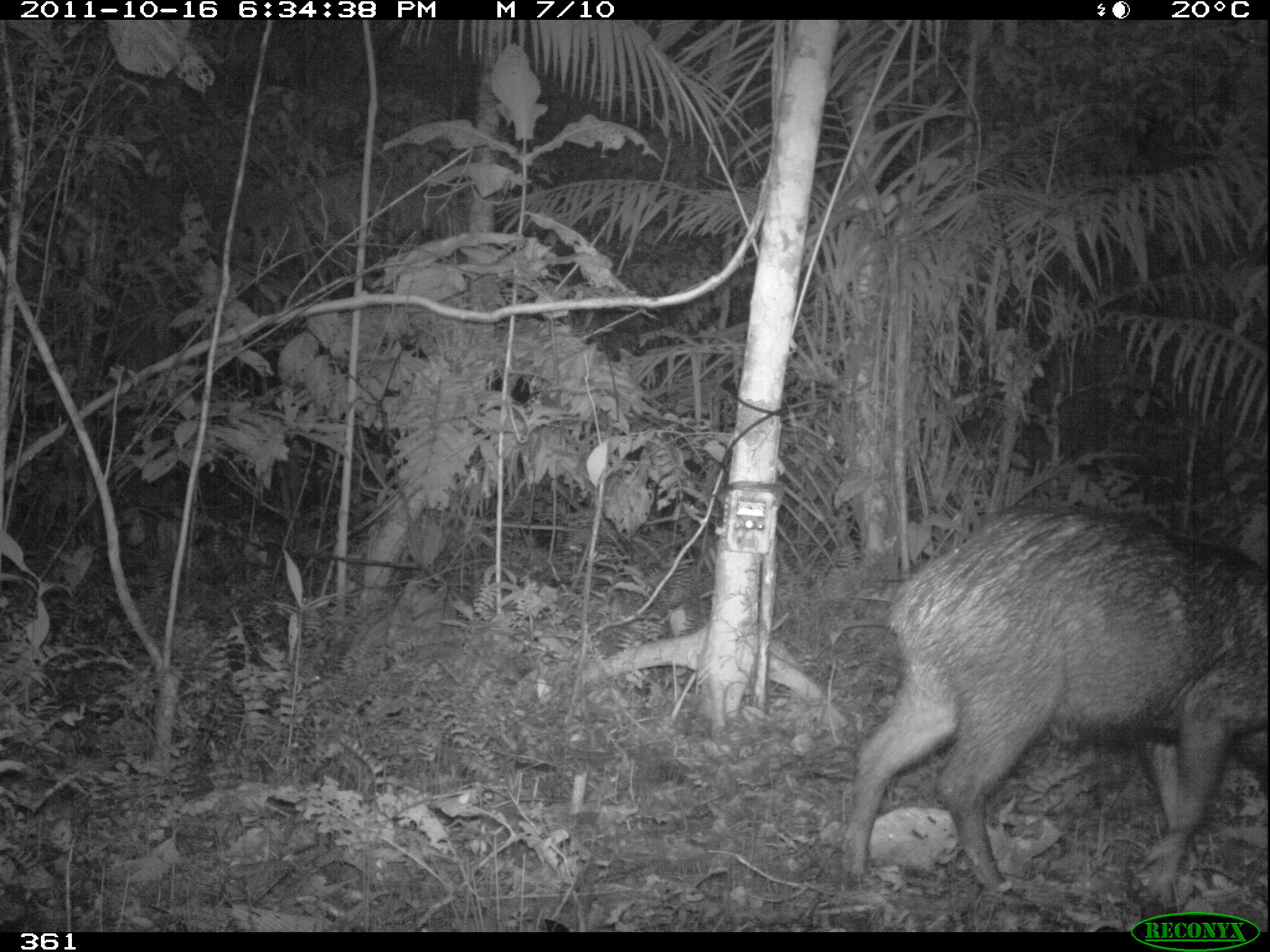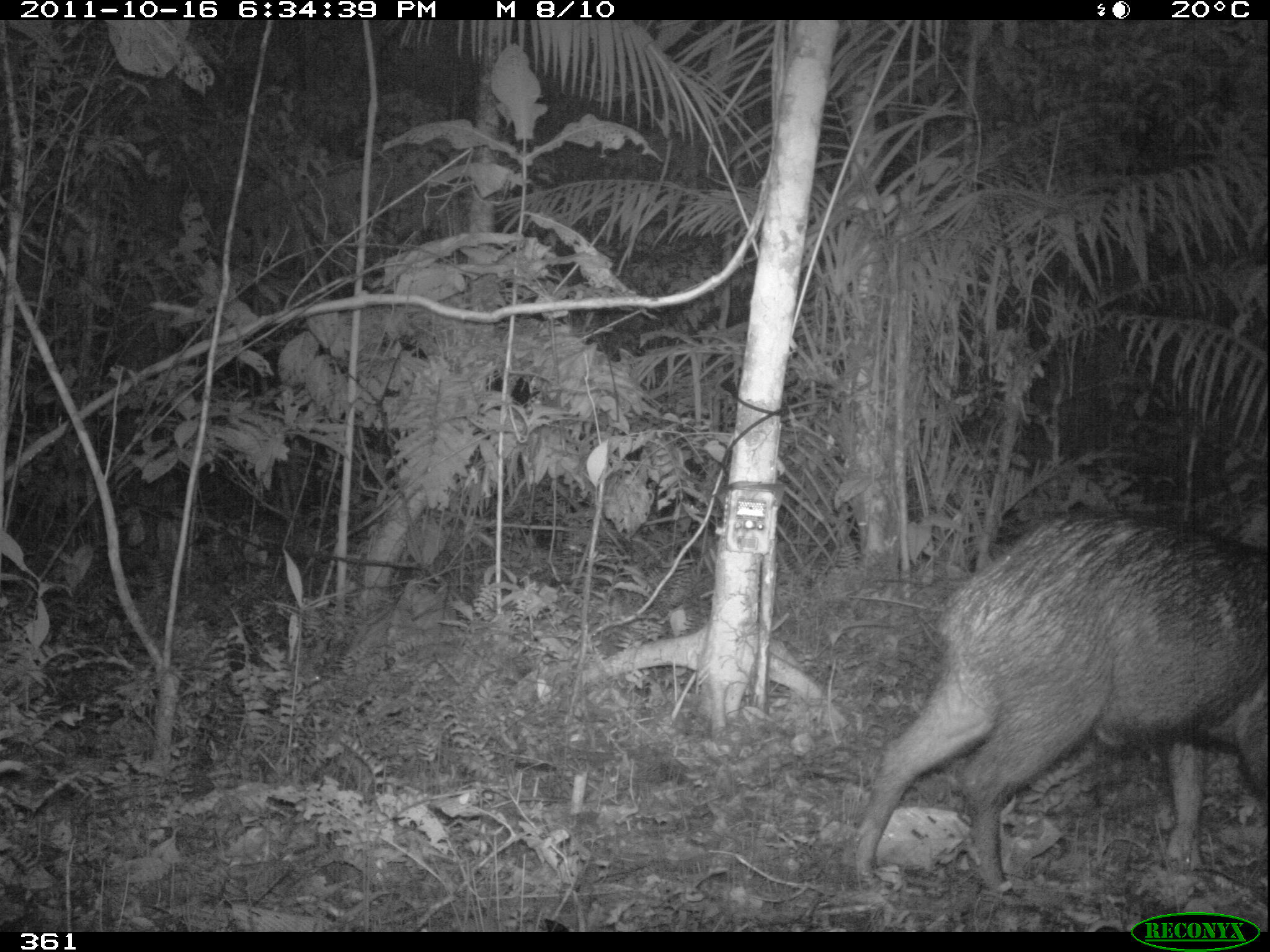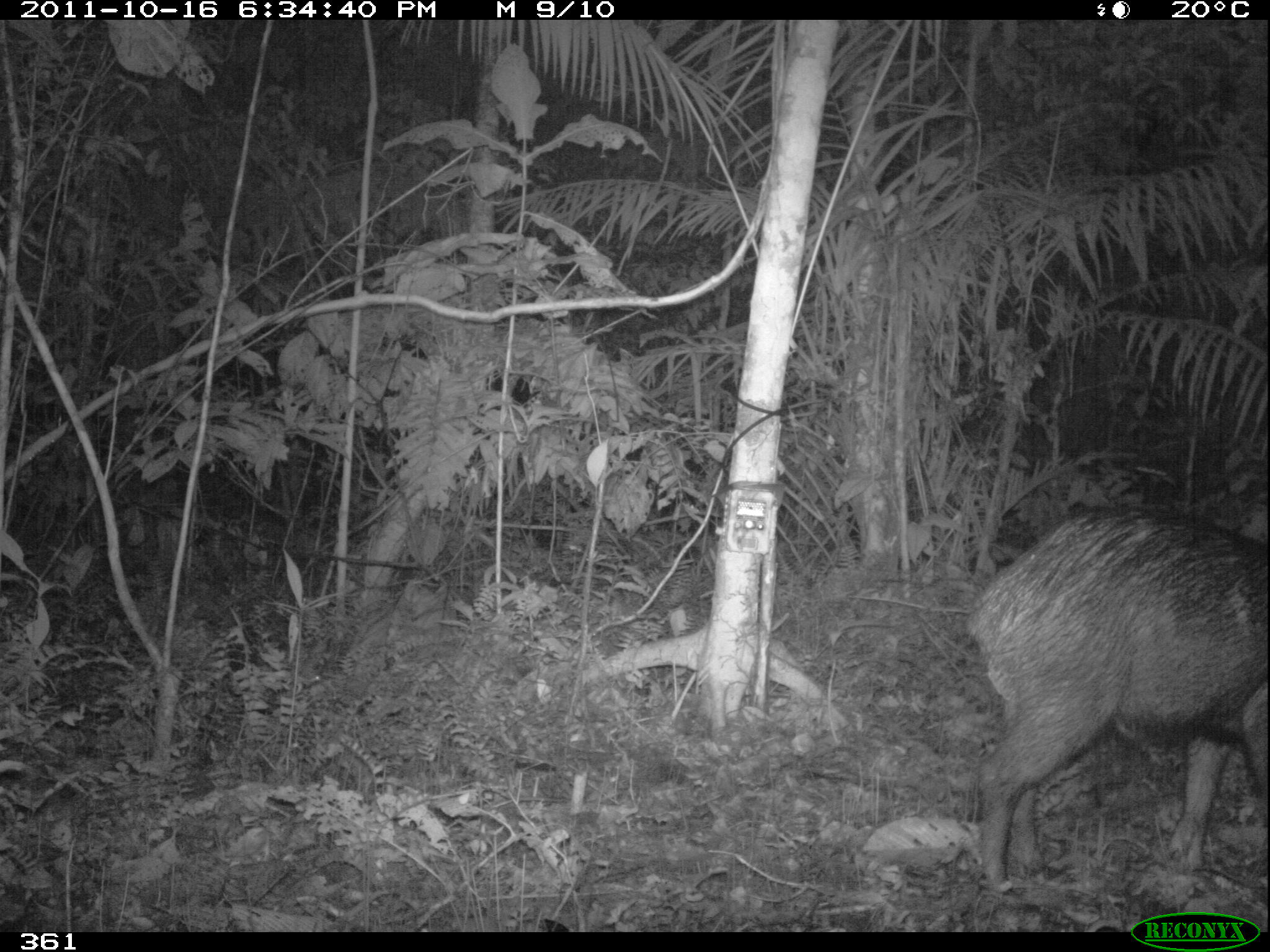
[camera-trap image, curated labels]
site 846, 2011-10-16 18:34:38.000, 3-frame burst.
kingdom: Animalia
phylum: Chordata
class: Mammalia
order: Artiodactyla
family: Tayassuidae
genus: Tayassu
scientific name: Tayassu pecari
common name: white-lipped peccary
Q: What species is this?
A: Tayassu pecari (white-lipped peccary).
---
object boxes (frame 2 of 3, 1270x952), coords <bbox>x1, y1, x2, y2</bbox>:
tayassu pecari: <bbox>850, 507, 1268, 904</bbox>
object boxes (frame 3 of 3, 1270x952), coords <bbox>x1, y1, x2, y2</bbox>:
tayassu pecari: <bbox>959, 502, 1268, 891</bbox>